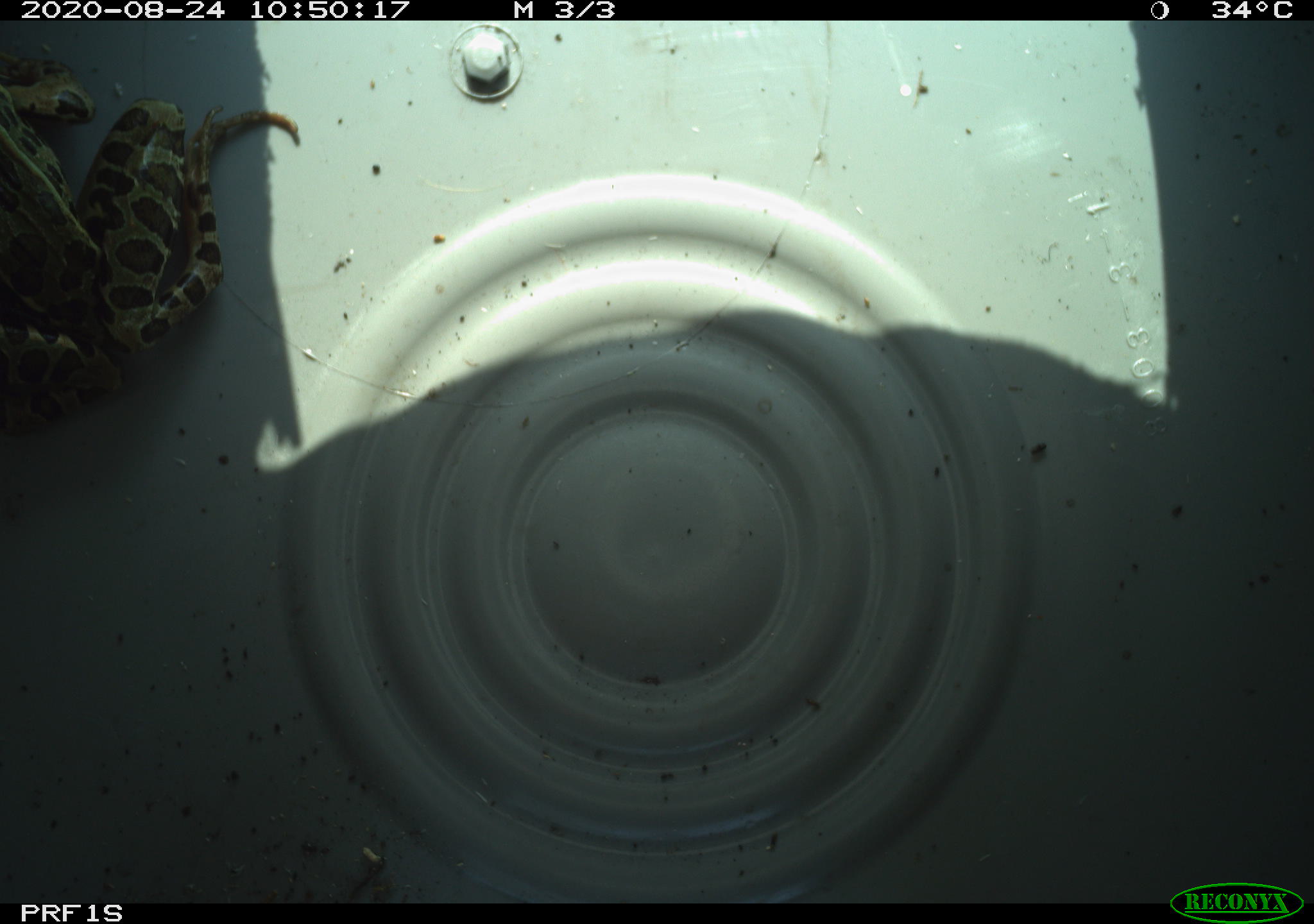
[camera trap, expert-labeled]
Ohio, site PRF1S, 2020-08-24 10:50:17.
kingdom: Animalia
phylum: Chordata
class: Amphibia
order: Anura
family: Ranidae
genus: Lithobates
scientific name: Lithobates pipiens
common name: northern leopard frog